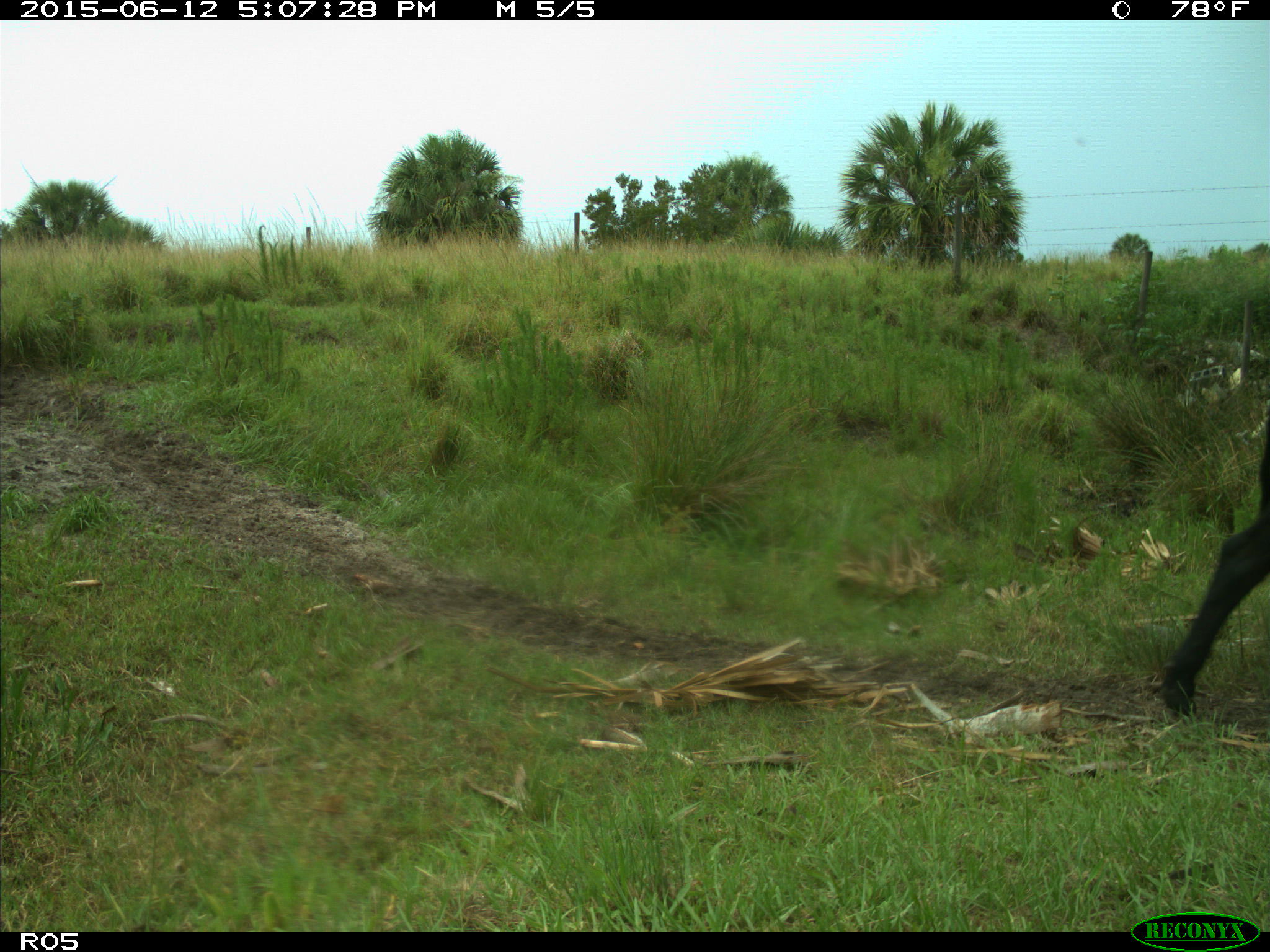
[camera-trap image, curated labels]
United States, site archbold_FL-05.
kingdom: Animalia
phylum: Chordata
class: Mammalia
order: Artiodactyla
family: Bovidae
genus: Bos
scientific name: Bos taurus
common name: domestic cow